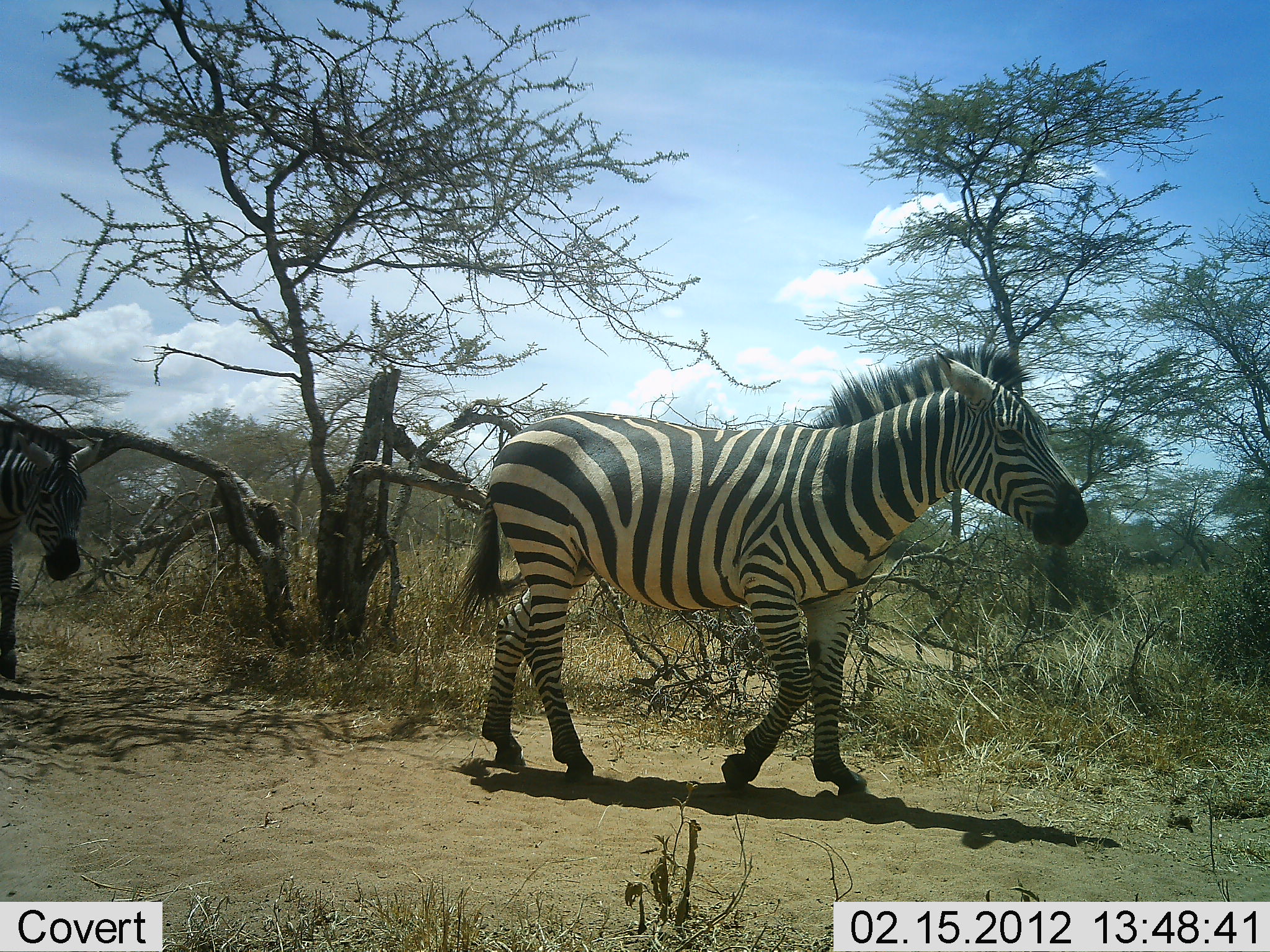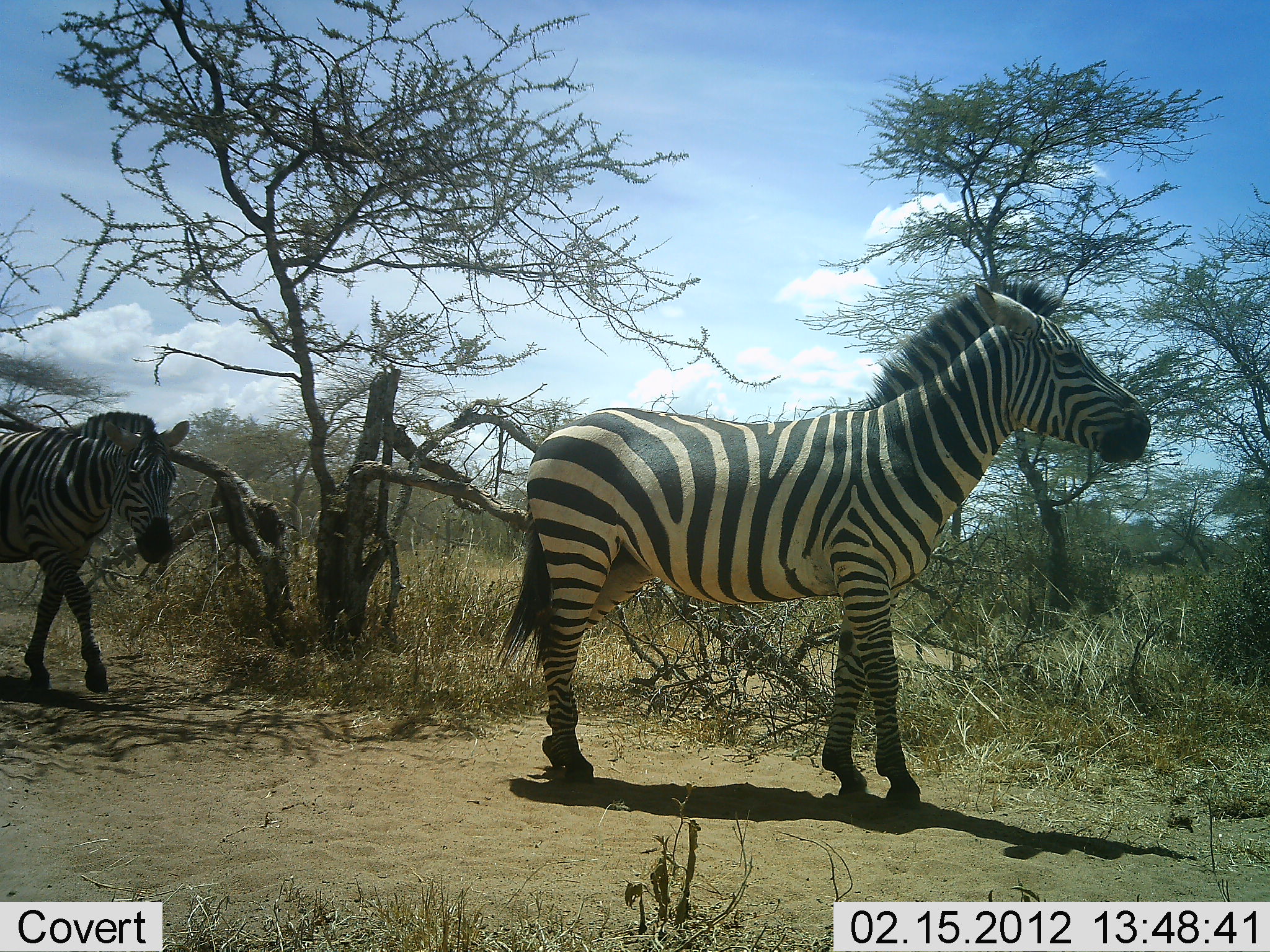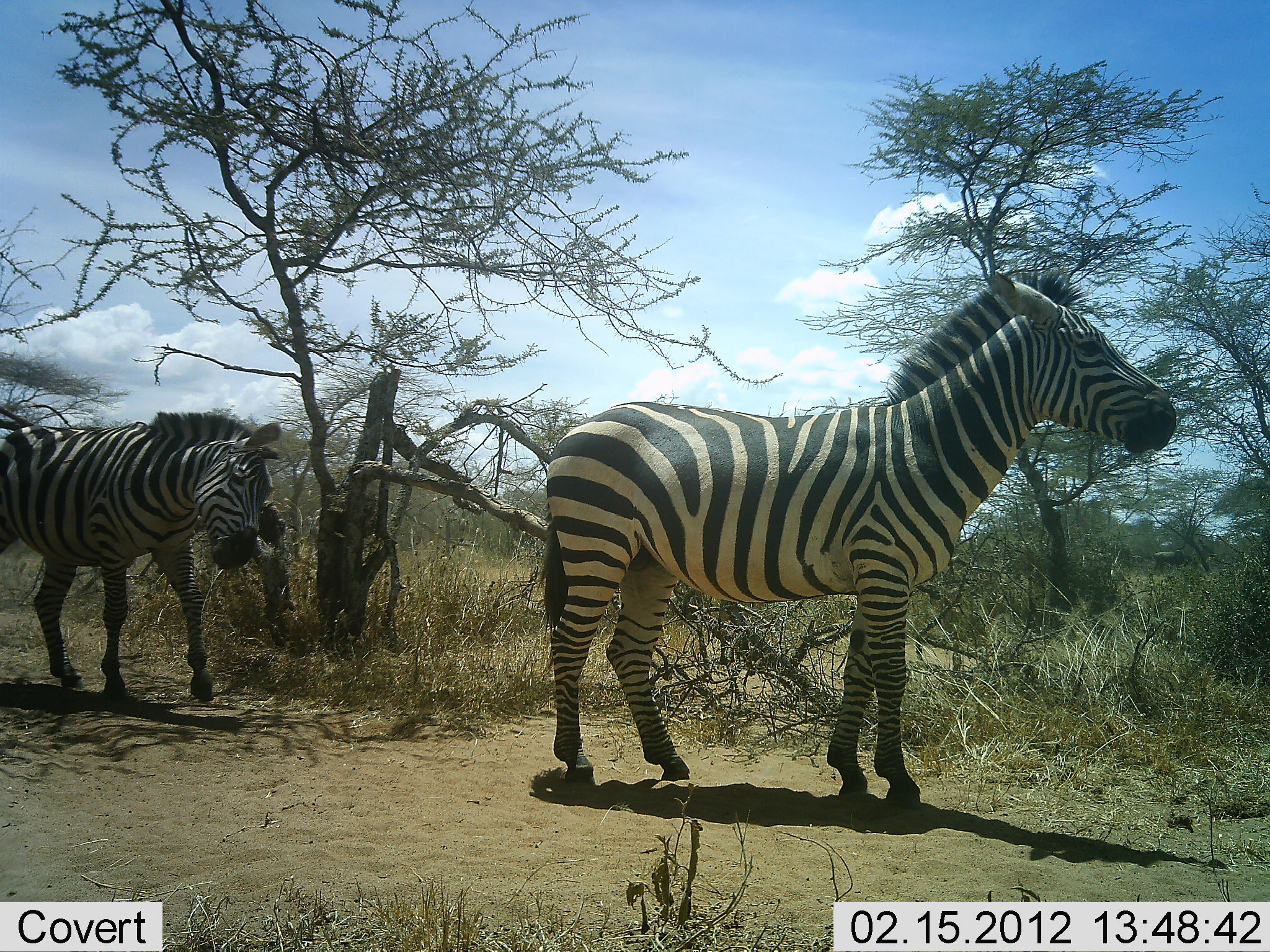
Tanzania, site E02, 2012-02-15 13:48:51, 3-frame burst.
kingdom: Animalia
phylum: Chordata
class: Mammalia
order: Perissodactyla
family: Equidae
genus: Equus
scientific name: Equus quagga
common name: plains zebra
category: zebra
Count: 2.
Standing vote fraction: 5%.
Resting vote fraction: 0%.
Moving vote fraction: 100%.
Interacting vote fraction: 0%.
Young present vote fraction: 0%.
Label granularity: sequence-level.